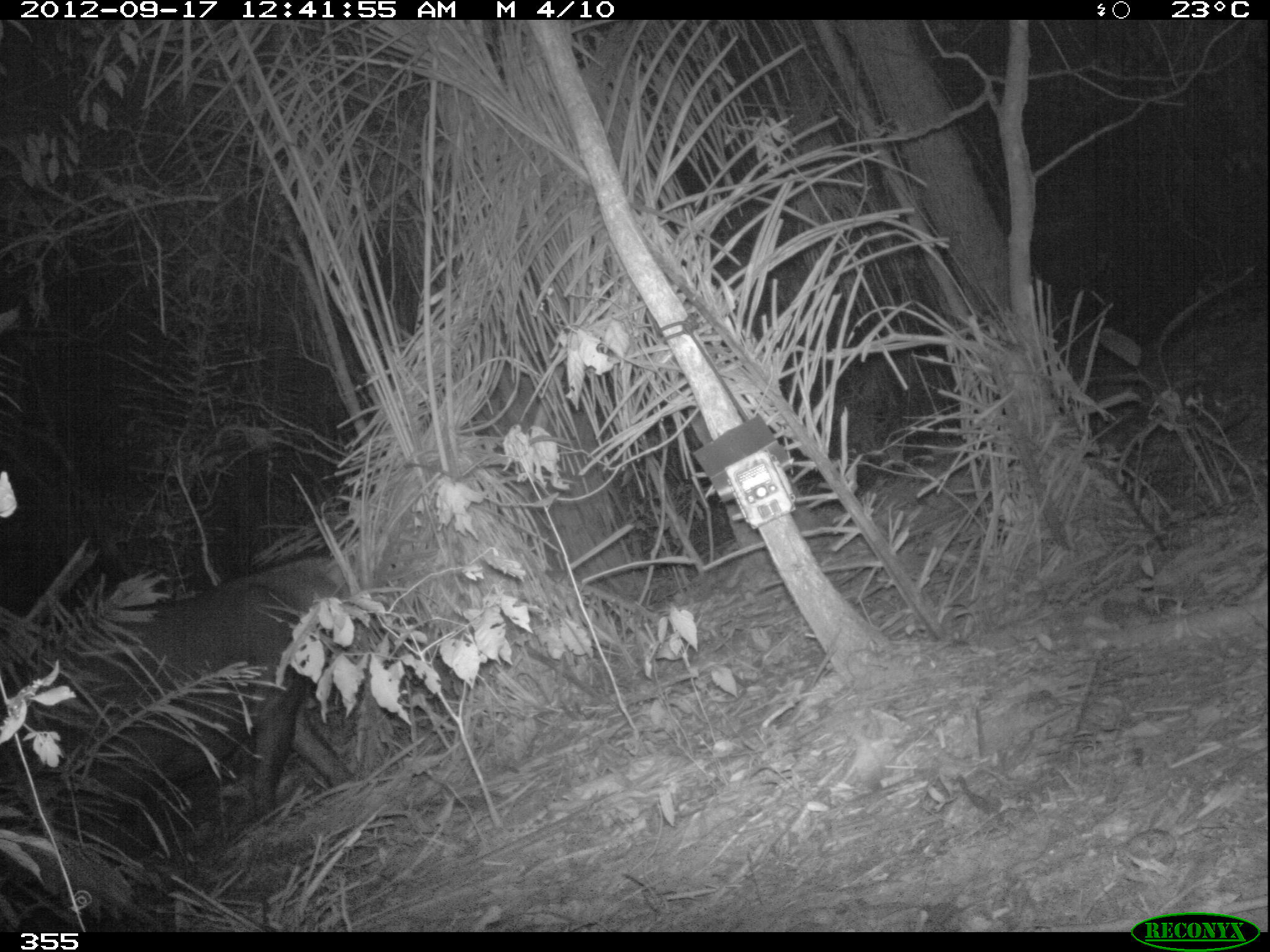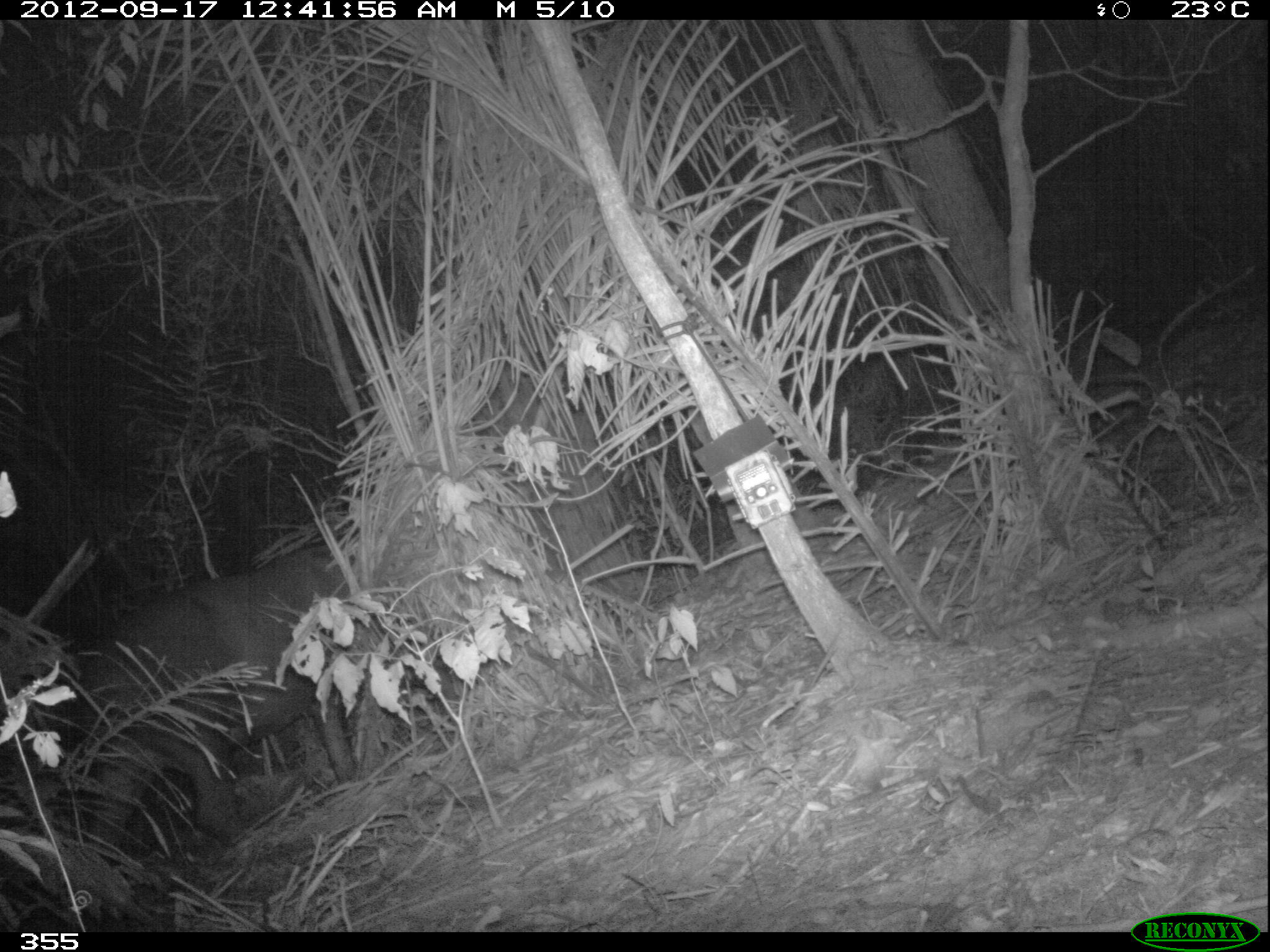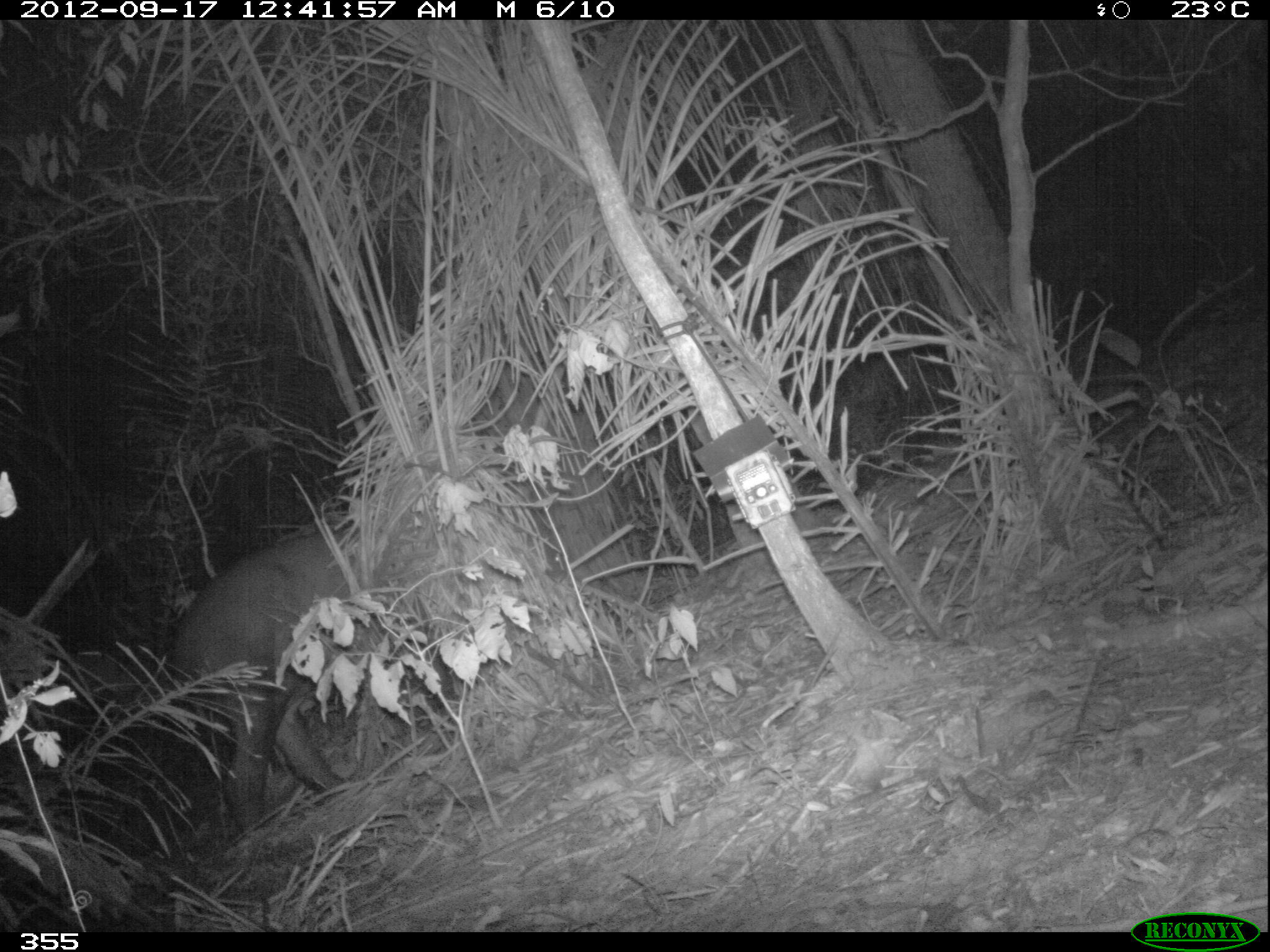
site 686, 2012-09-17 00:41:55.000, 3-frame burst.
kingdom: Animalia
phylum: Chordata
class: Mammalia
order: Perissodactyla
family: Tapiridae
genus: Tapirus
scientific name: Tapirus terrestris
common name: south american tapir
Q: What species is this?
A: Tapirus terrestris (south american tapir).